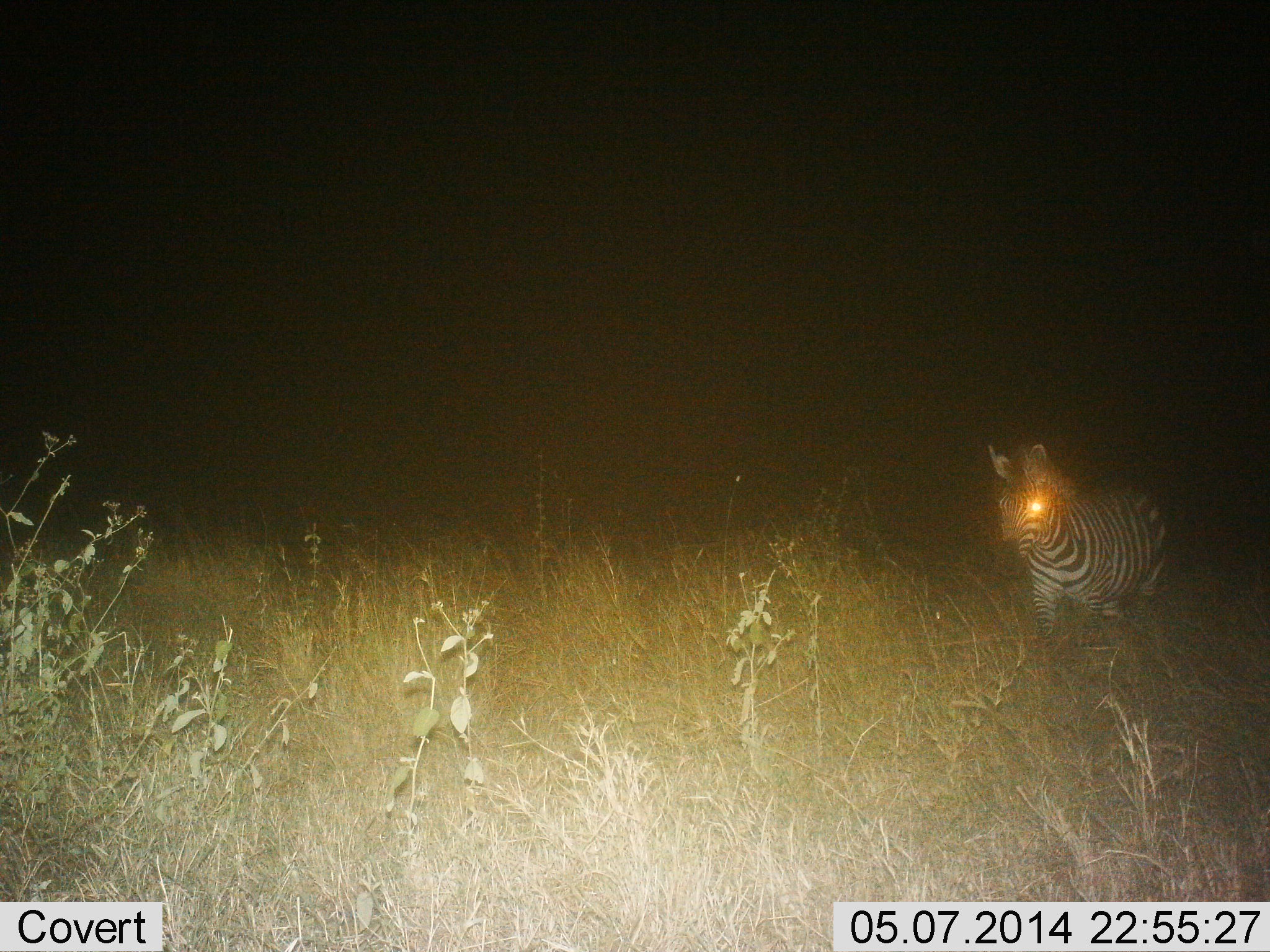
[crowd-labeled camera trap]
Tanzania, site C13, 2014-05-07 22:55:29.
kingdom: Animalia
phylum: Chordata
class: Mammalia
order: Perissodactyla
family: Equidae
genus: Equus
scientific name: Equus quagga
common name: plains zebra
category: zebra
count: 1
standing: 60%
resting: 0%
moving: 40%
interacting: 0%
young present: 0%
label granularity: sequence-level